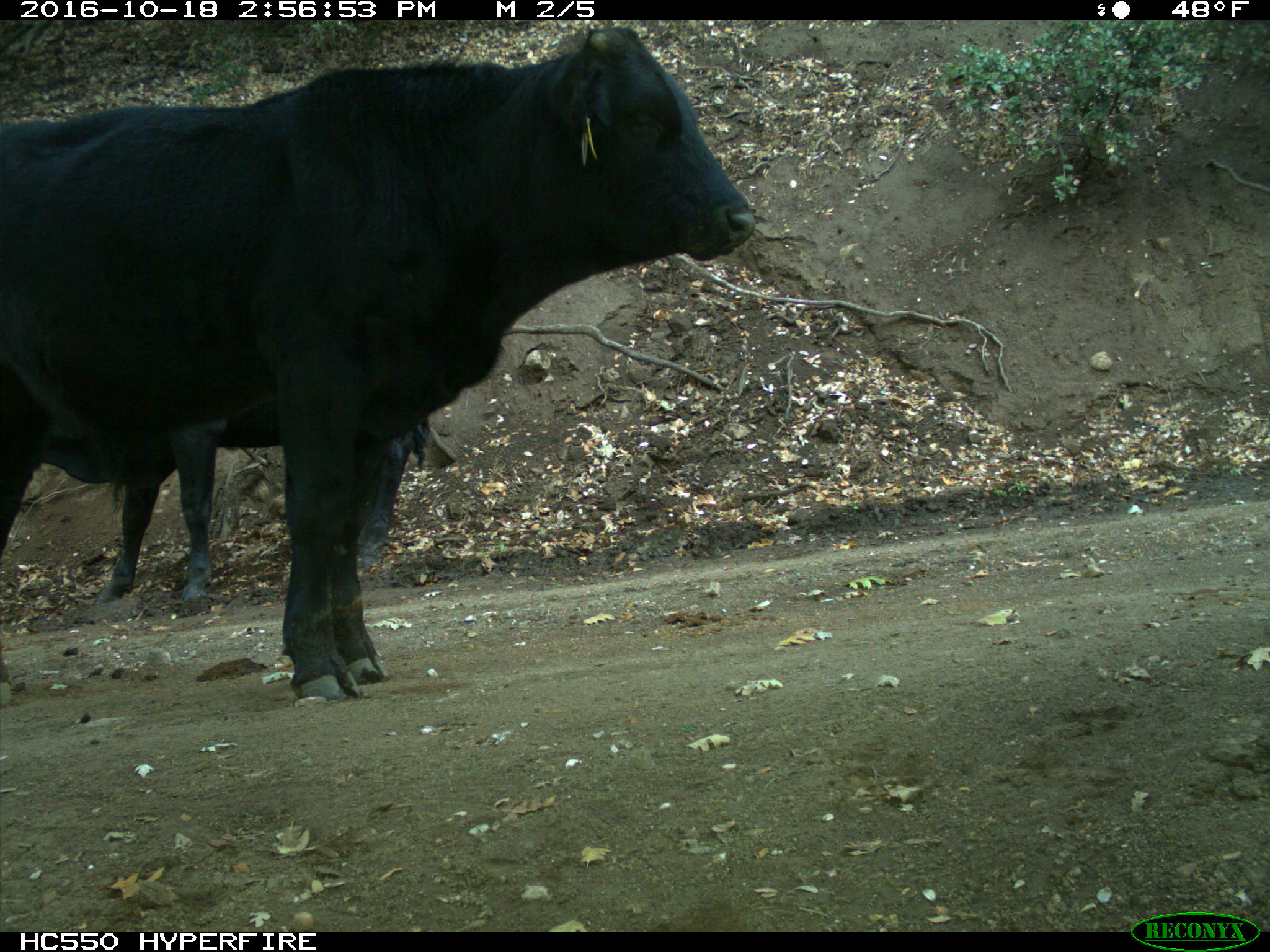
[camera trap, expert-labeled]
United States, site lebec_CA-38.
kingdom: Animalia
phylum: Chordata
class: Mammalia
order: Artiodactyla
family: Bovidae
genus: Bos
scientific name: Bos taurus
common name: domestic cow